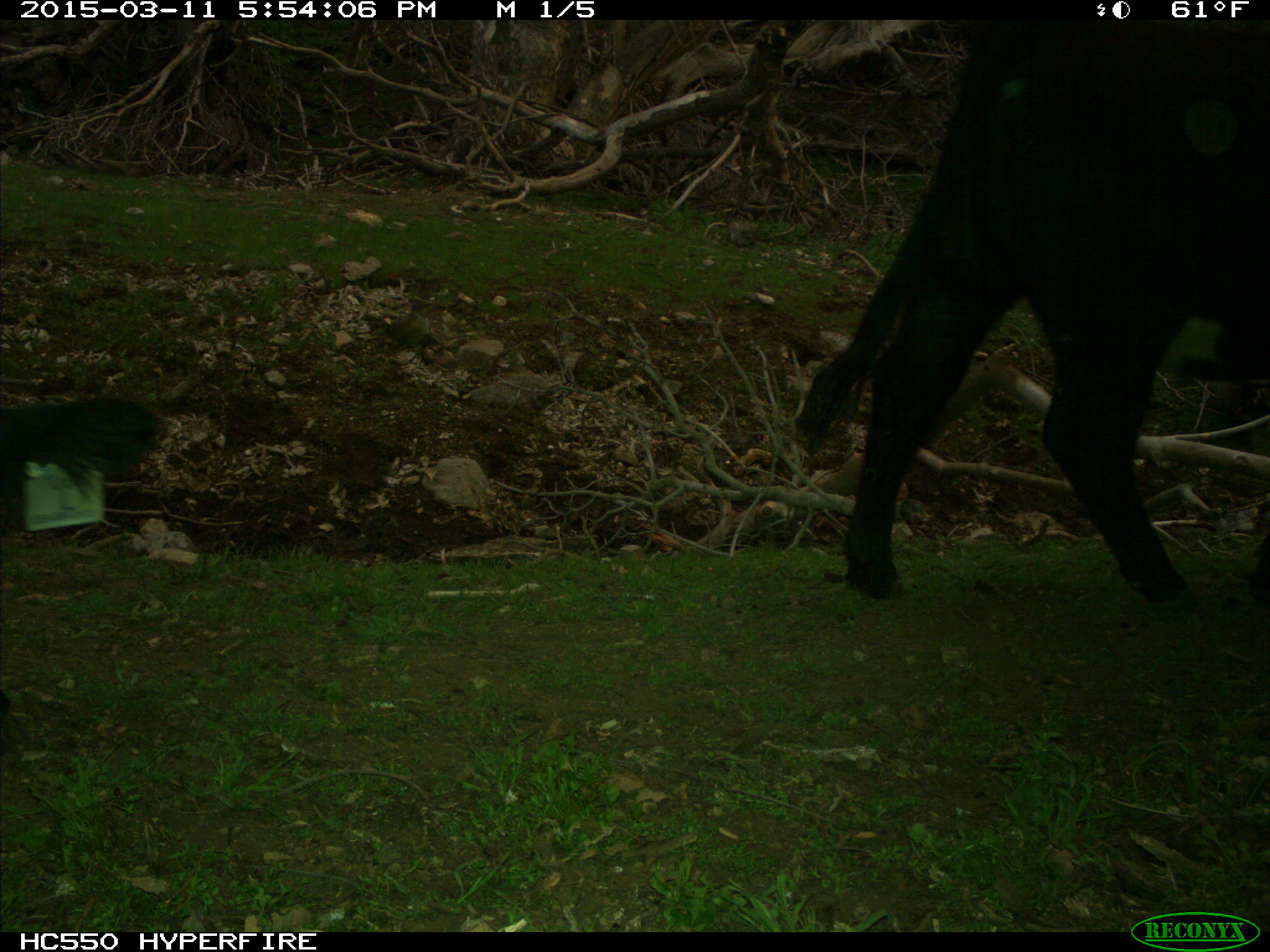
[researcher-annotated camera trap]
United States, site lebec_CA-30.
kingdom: Animalia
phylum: Chordata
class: Mammalia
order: Artiodactyla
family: Bovidae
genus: Bos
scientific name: Bos taurus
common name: domestic cow